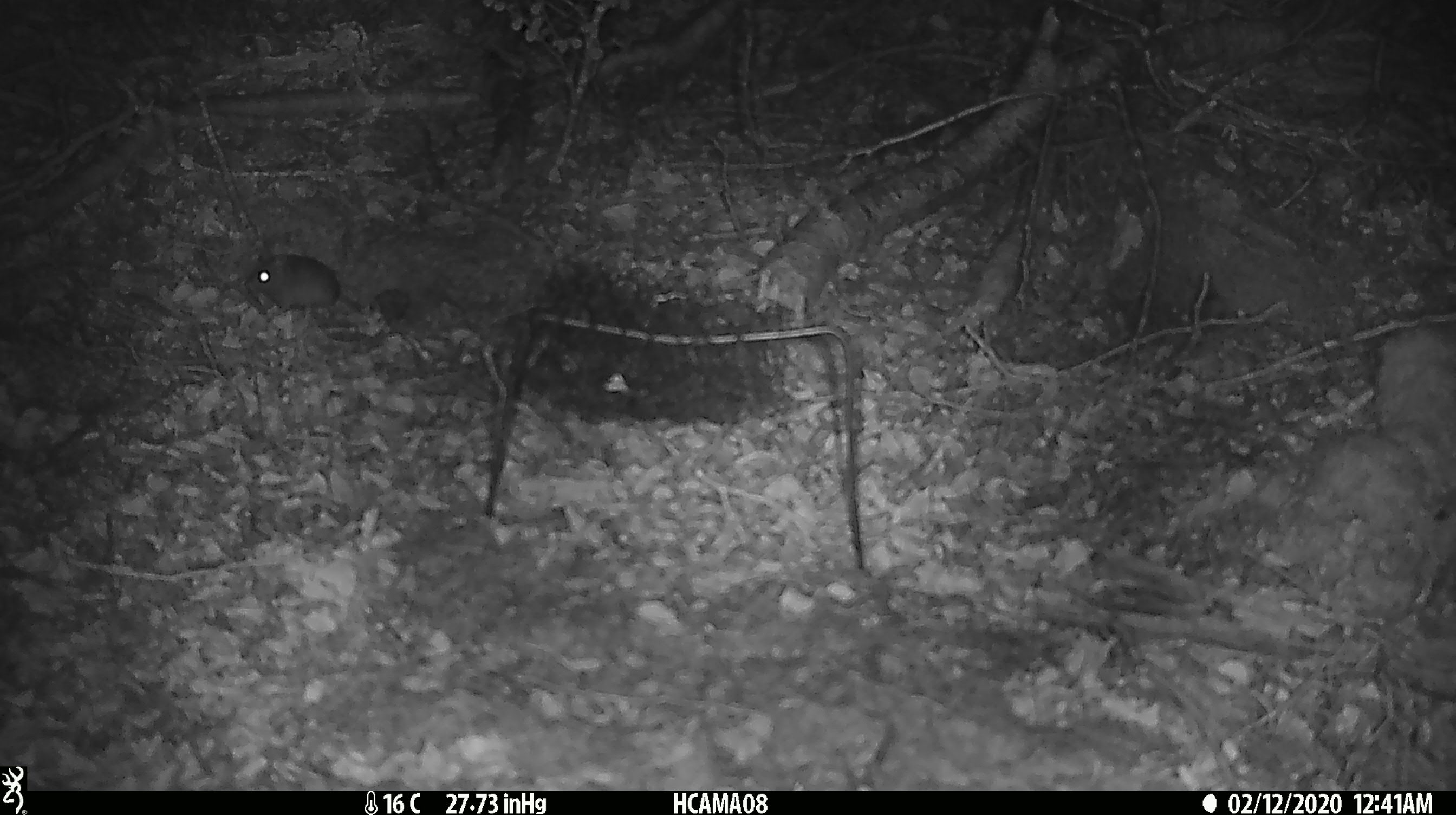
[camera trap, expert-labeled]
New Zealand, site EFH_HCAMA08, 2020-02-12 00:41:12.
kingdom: Animalia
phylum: Chordata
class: Mammalia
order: Rodentia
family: Muridae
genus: Mus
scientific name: Mus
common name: mouse